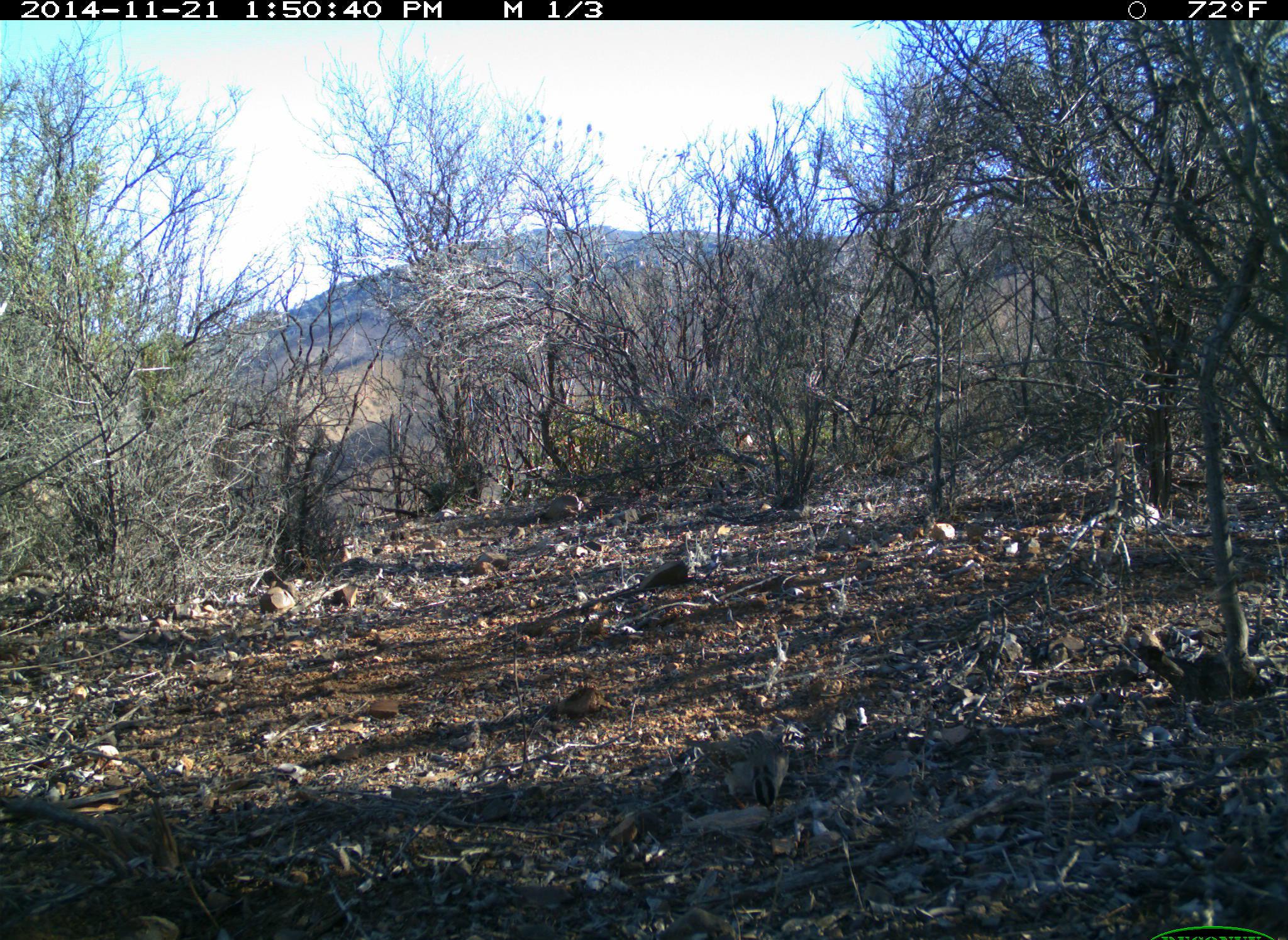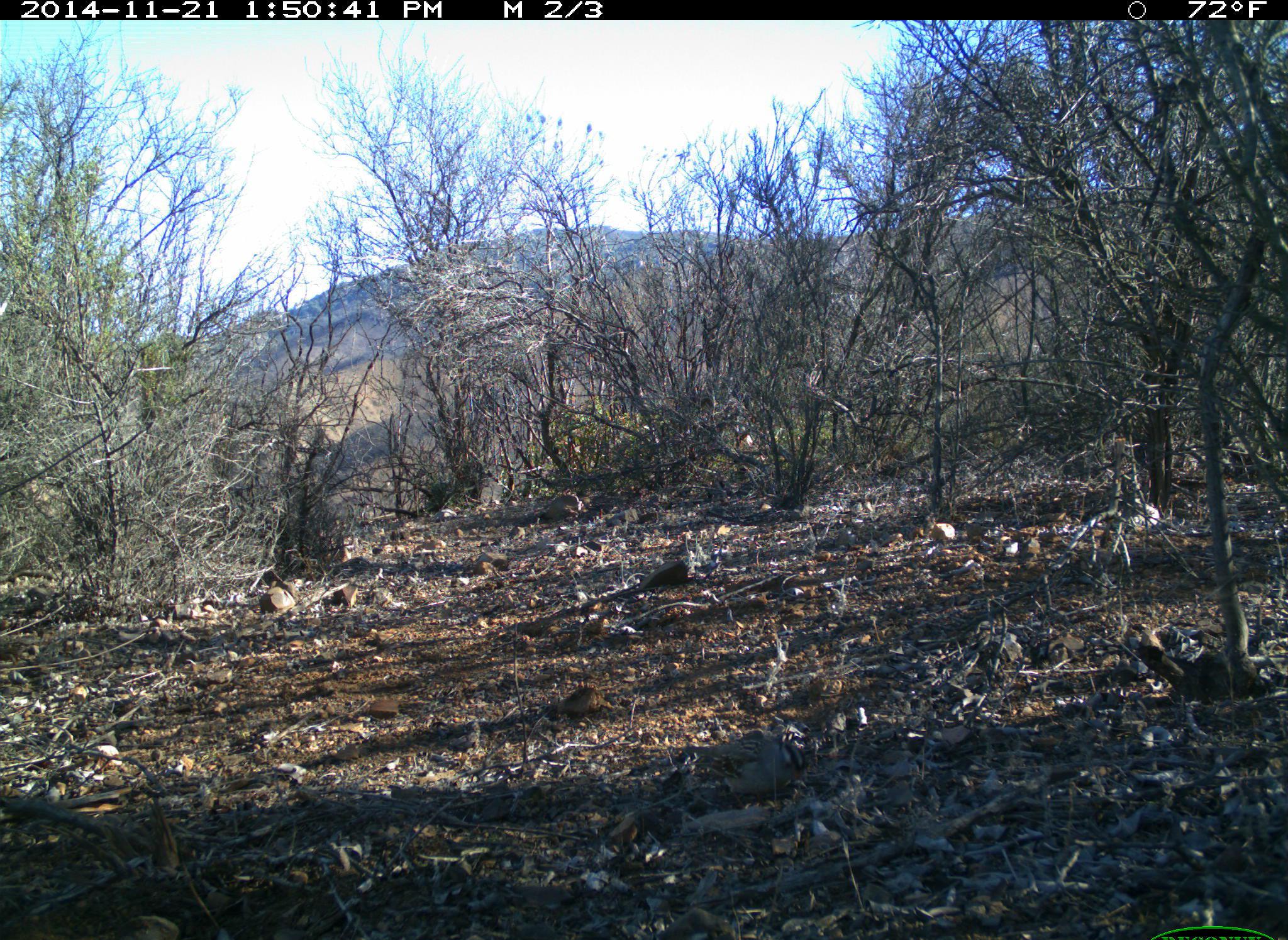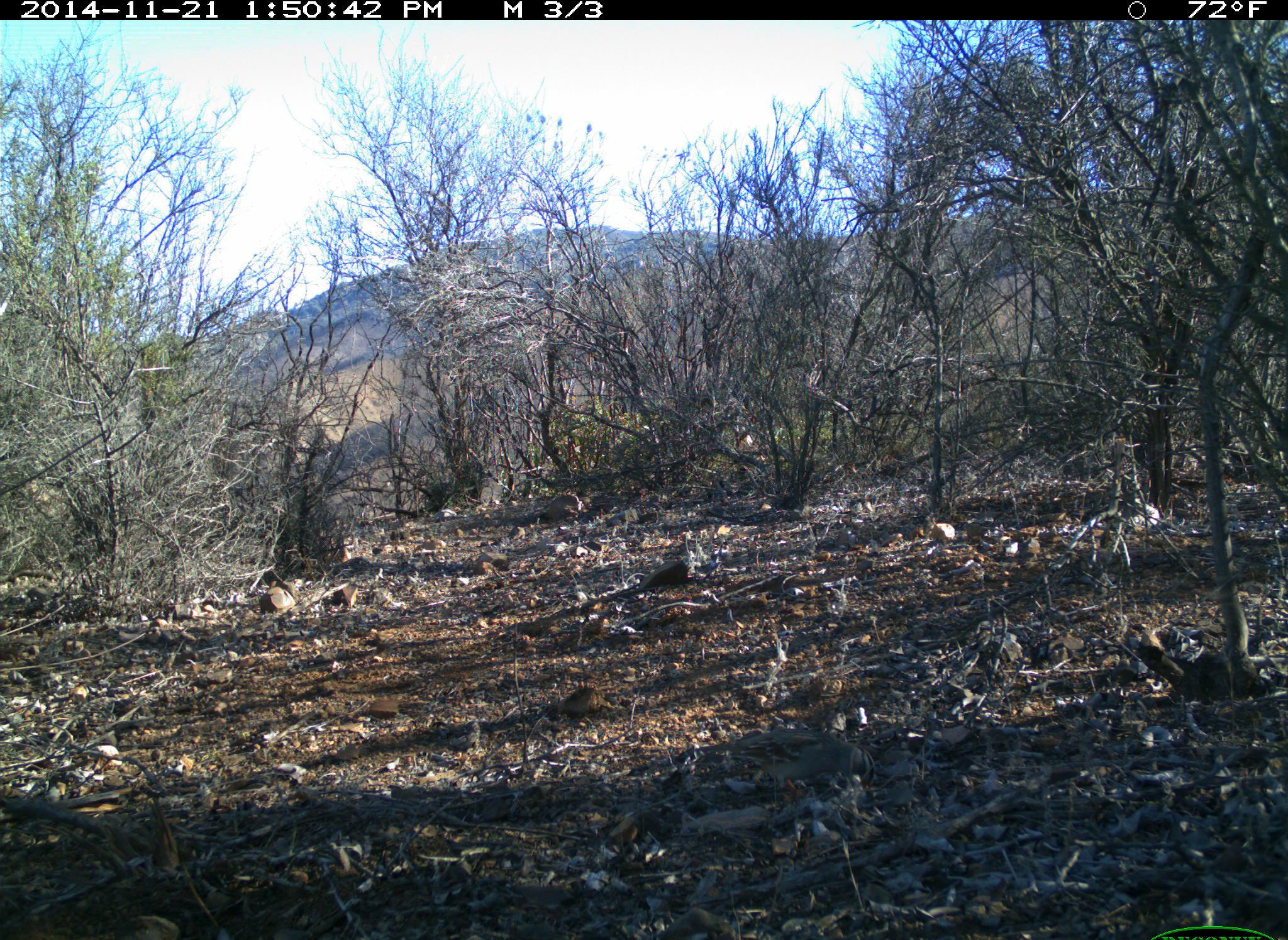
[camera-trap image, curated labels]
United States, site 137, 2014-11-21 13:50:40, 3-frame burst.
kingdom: Animalia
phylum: Chordata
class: Aves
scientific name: Aves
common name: bird